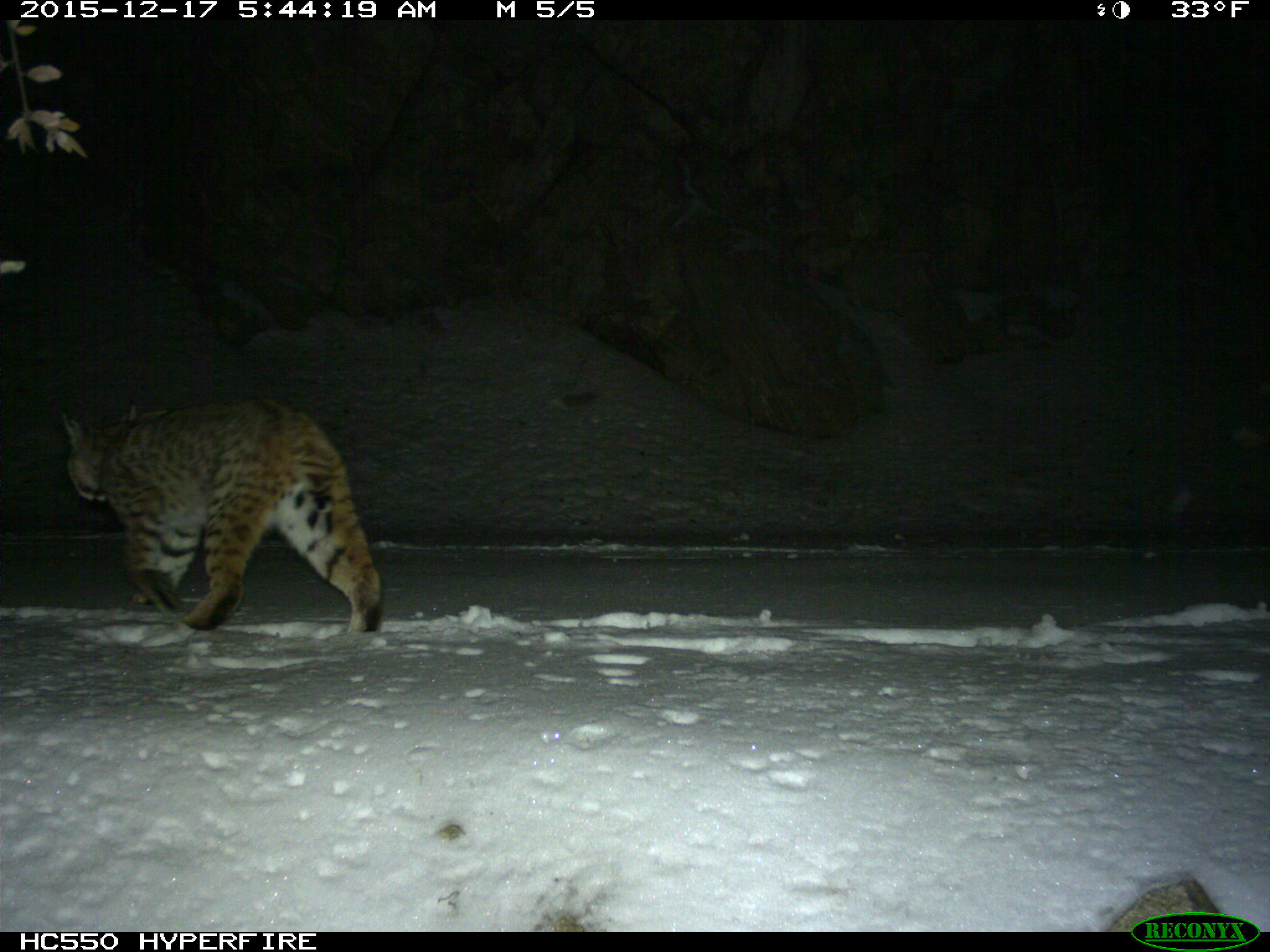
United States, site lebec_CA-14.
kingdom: Animalia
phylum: Chordata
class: Mammalia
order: Carnivora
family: Felidae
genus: Lynx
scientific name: Lynx rufus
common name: bobcat